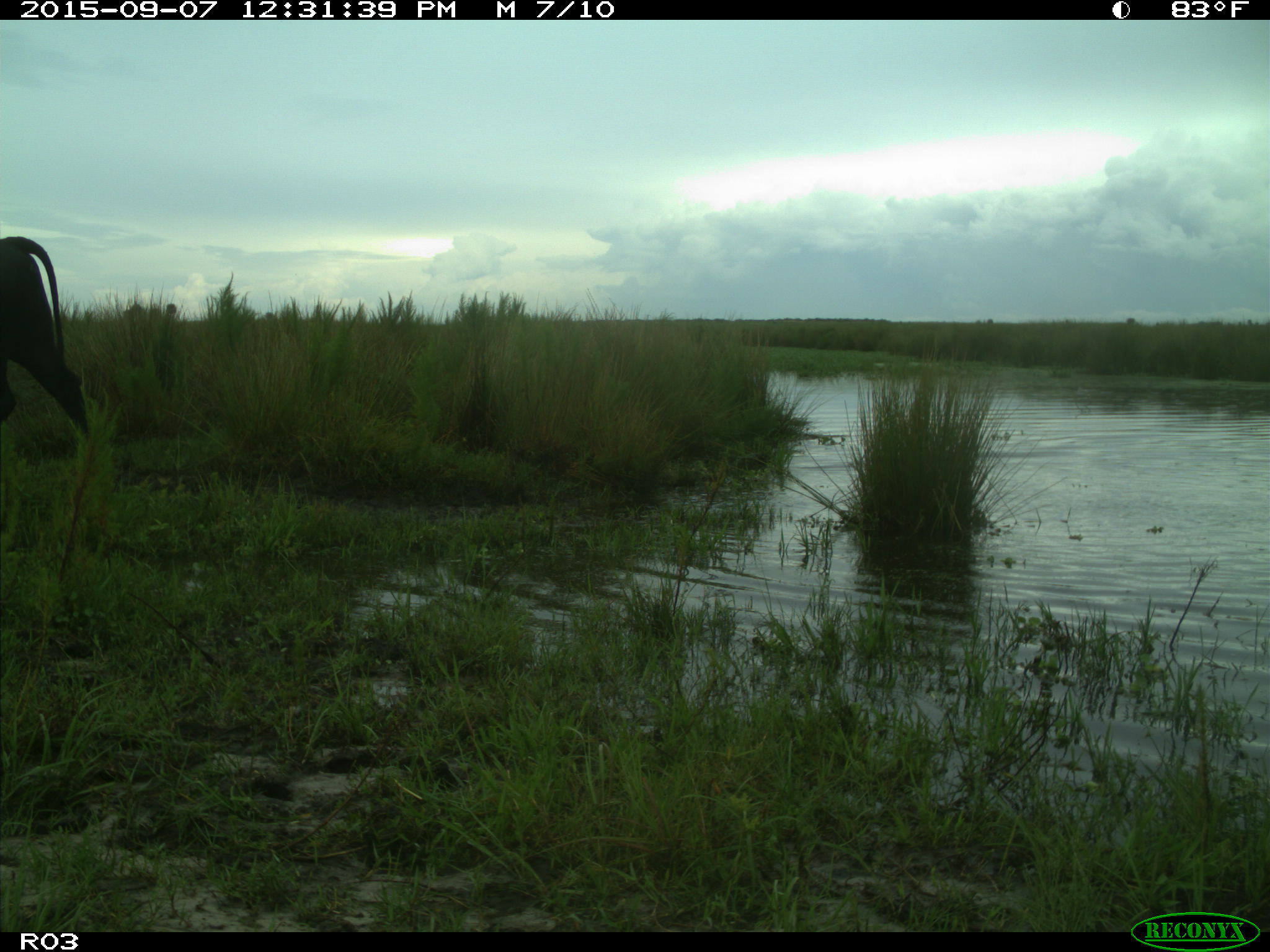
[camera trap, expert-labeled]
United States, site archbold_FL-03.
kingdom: Animalia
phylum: Chordata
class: Mammalia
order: Artiodactyla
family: Bovidae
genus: Bos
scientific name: Bos taurus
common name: domestic cow